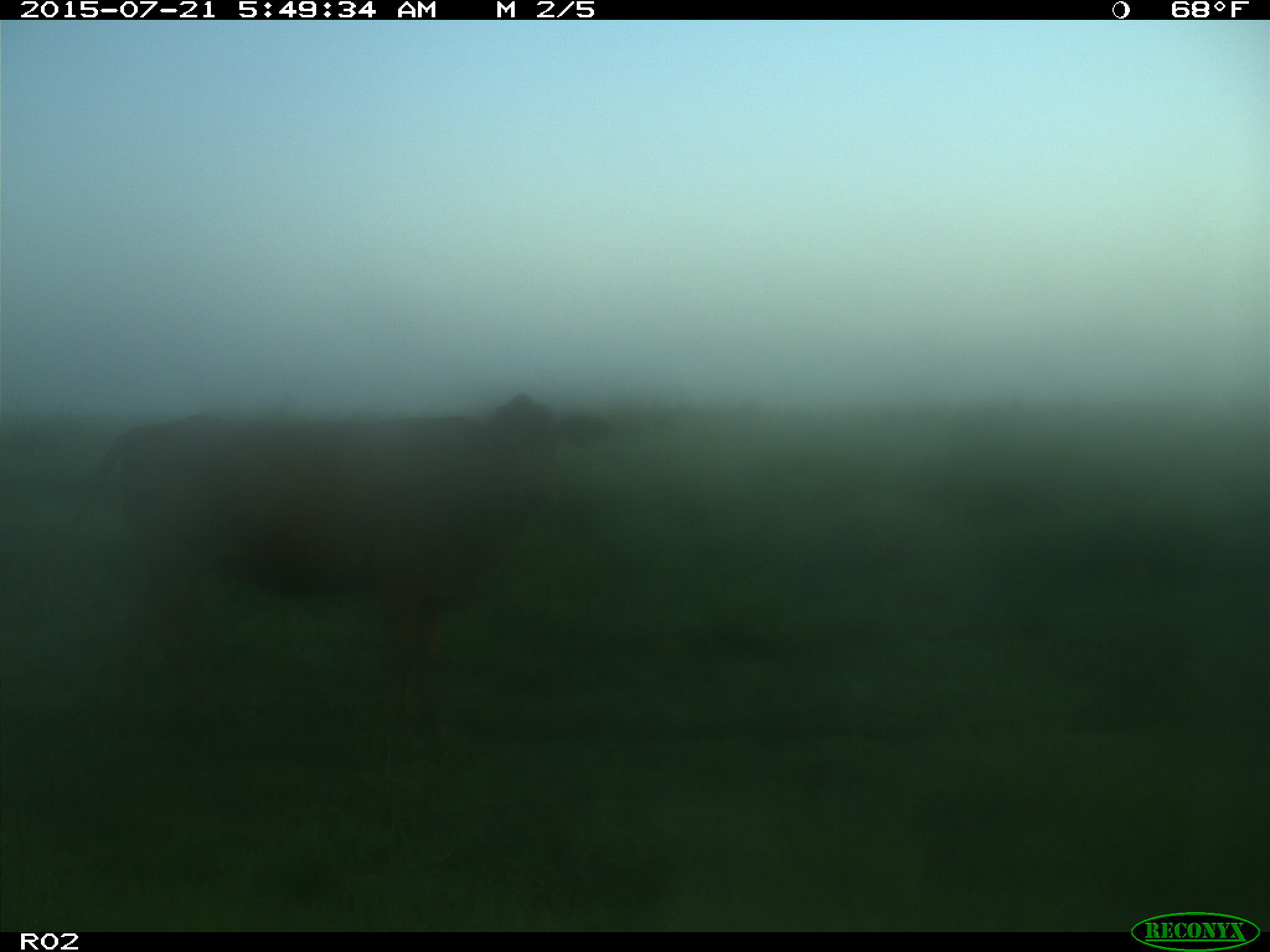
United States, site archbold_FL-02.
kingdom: Animalia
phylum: Chordata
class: Mammalia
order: Artiodactyla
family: Bovidae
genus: Bos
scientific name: Bos taurus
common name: domestic cow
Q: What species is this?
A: Bos taurus (domestic cow).